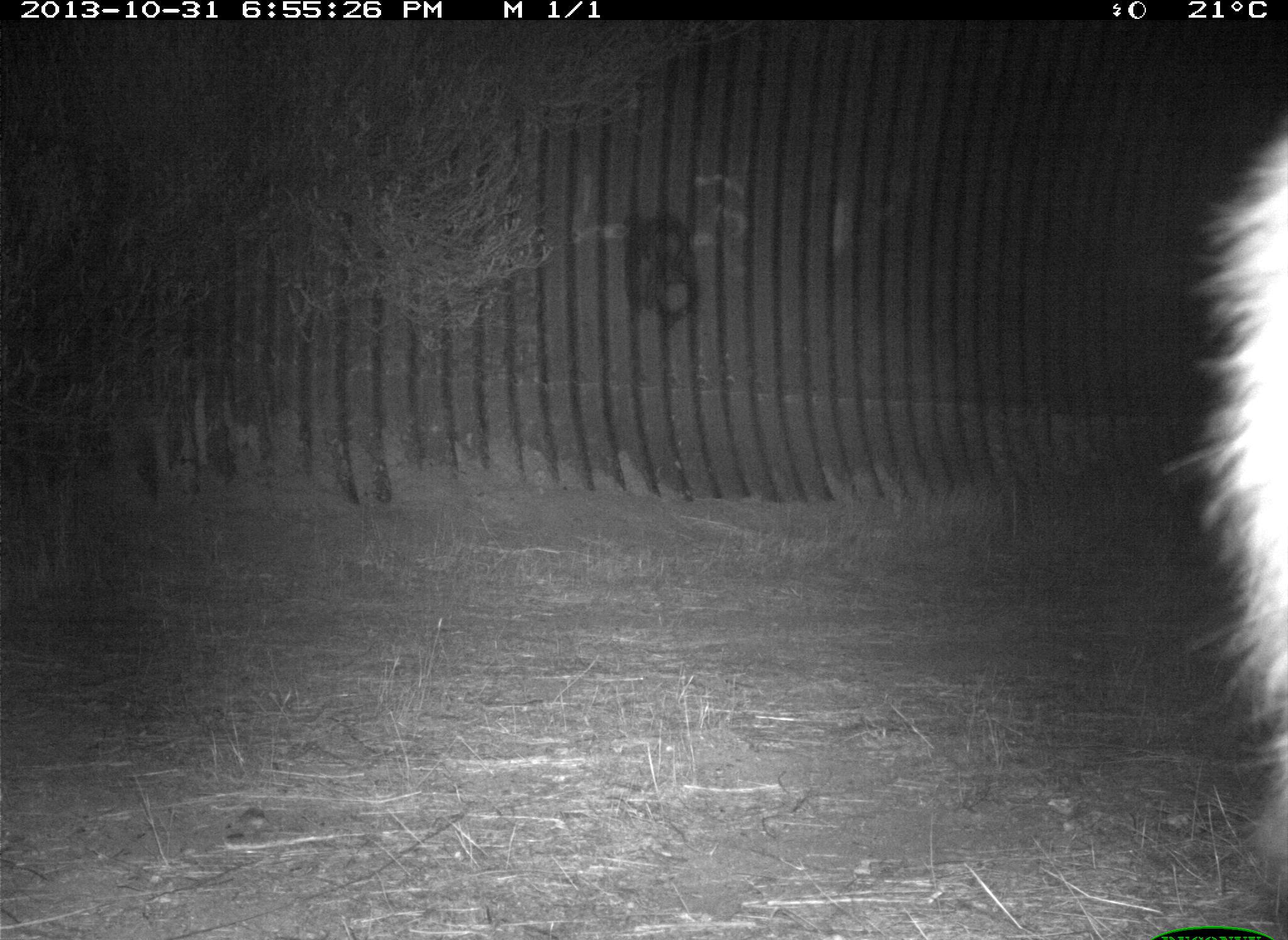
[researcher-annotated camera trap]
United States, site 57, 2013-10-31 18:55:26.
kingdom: Animalia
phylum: Chordata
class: Mammalia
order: Carnivora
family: Procyonidae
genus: Procyon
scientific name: Procyon lotor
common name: raccoon